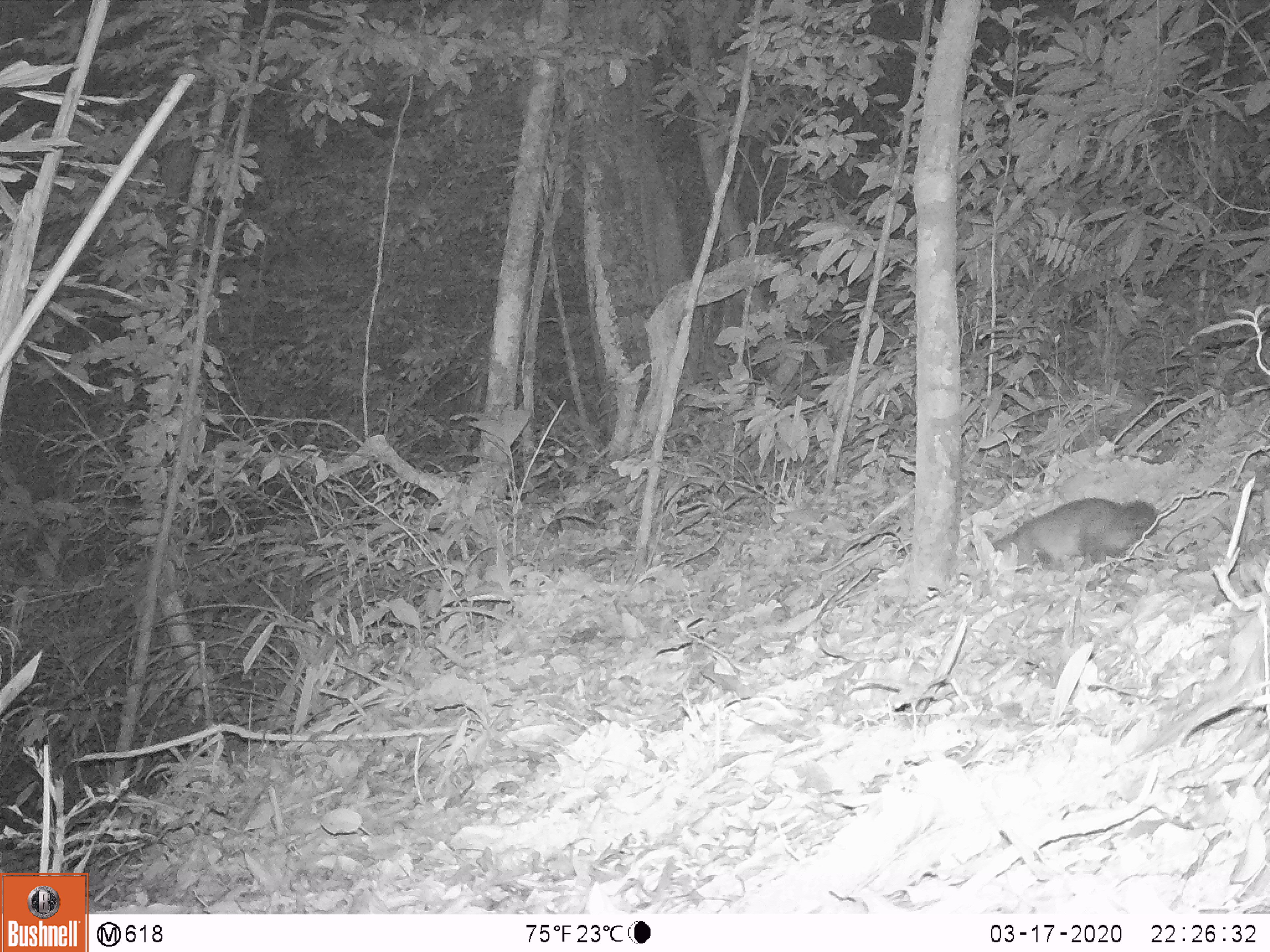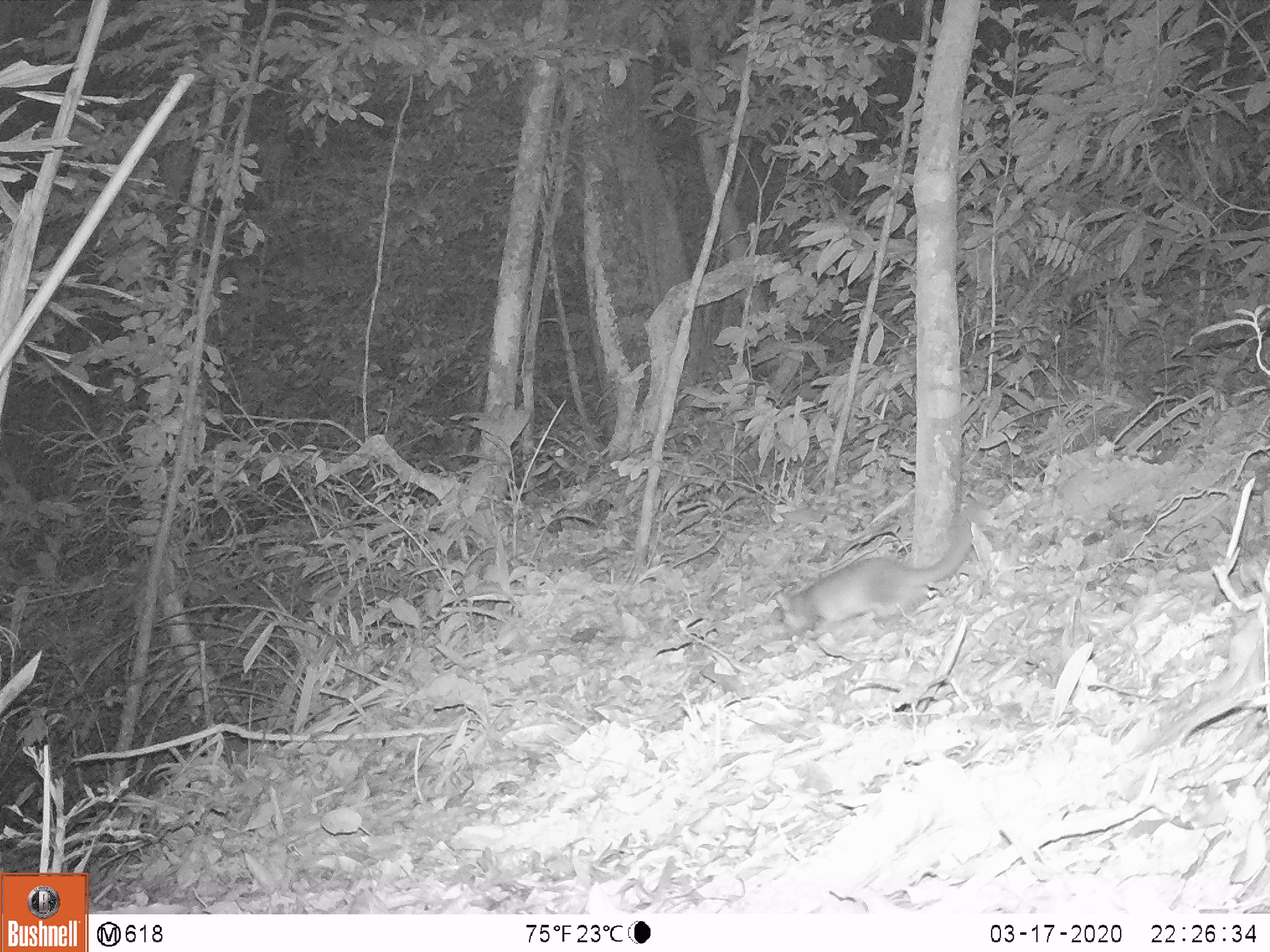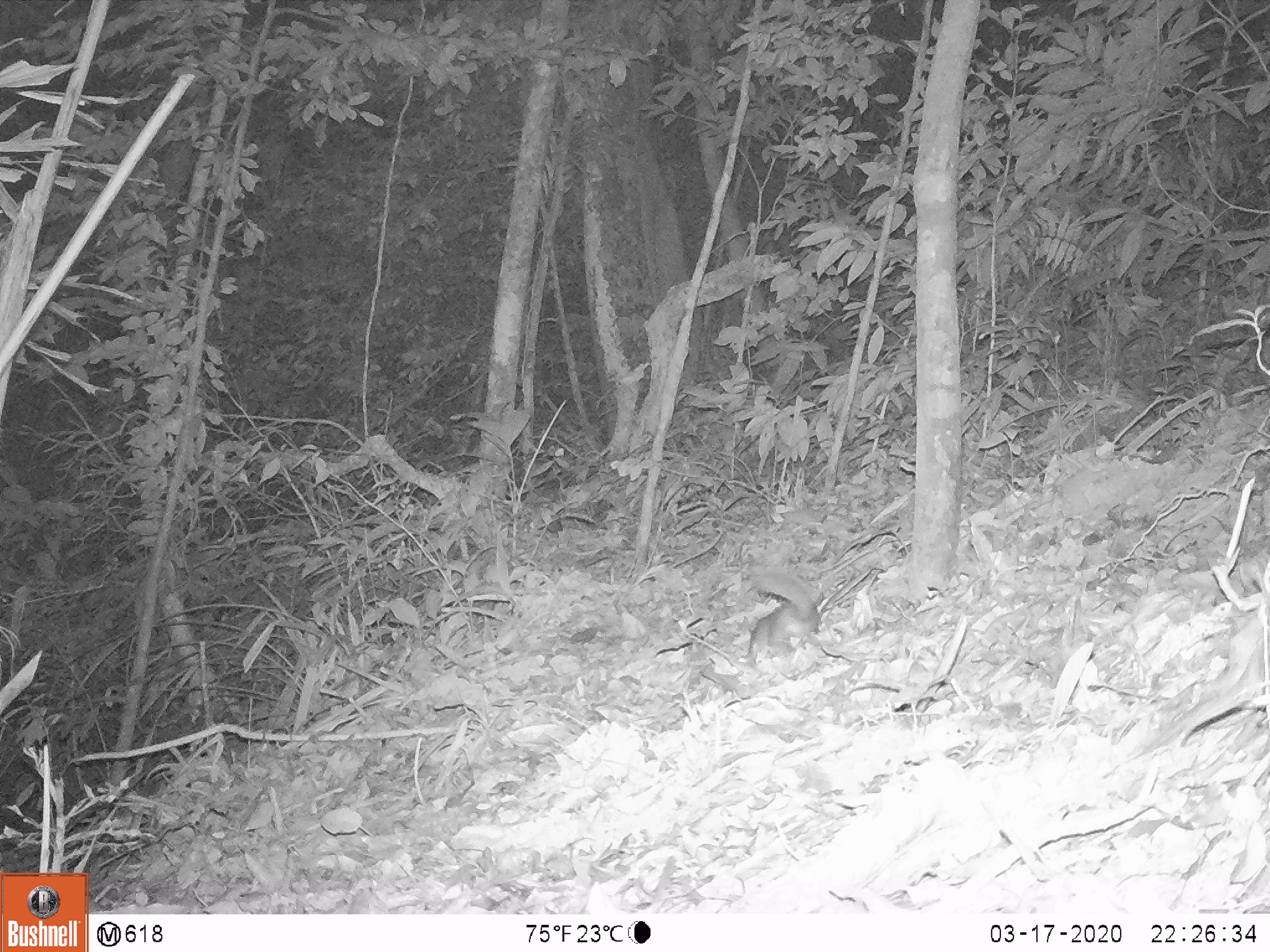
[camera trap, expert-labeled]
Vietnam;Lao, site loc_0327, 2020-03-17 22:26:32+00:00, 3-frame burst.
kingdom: Animalia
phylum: Chordata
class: Mammalia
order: Carnivora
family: Mustelidae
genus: Melogale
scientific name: Melogale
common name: ferret badger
Ferret badger (Melogale). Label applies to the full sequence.